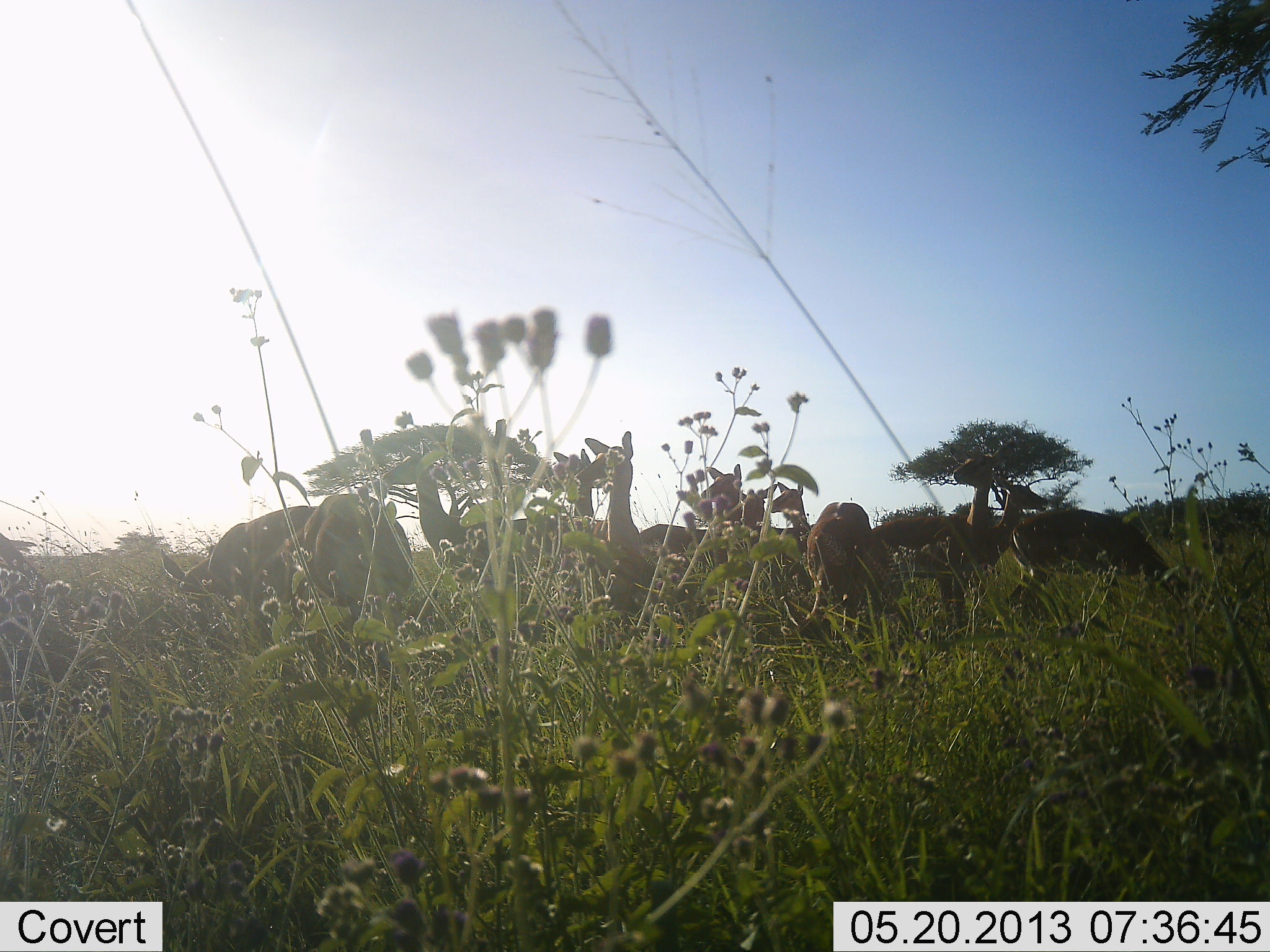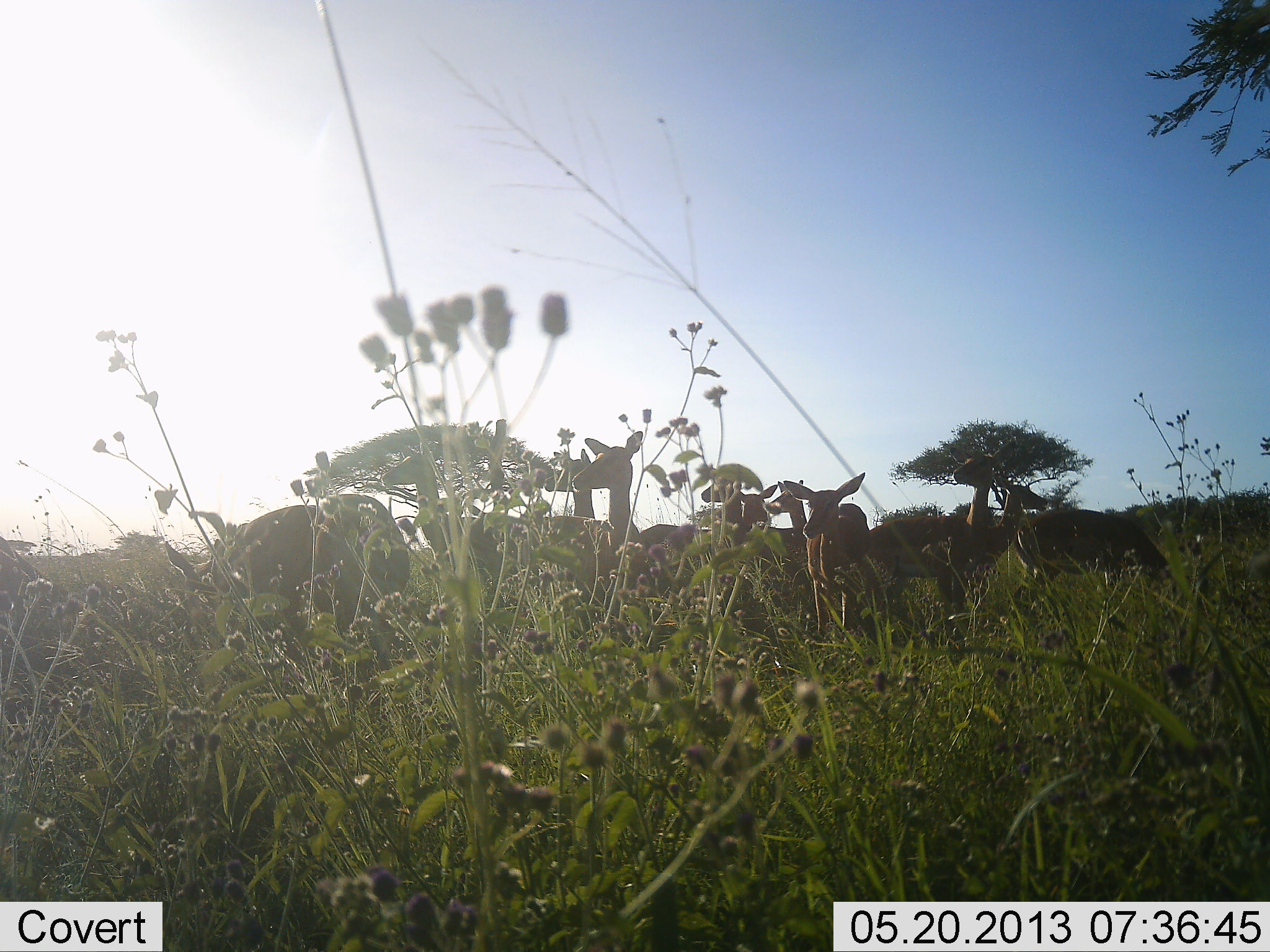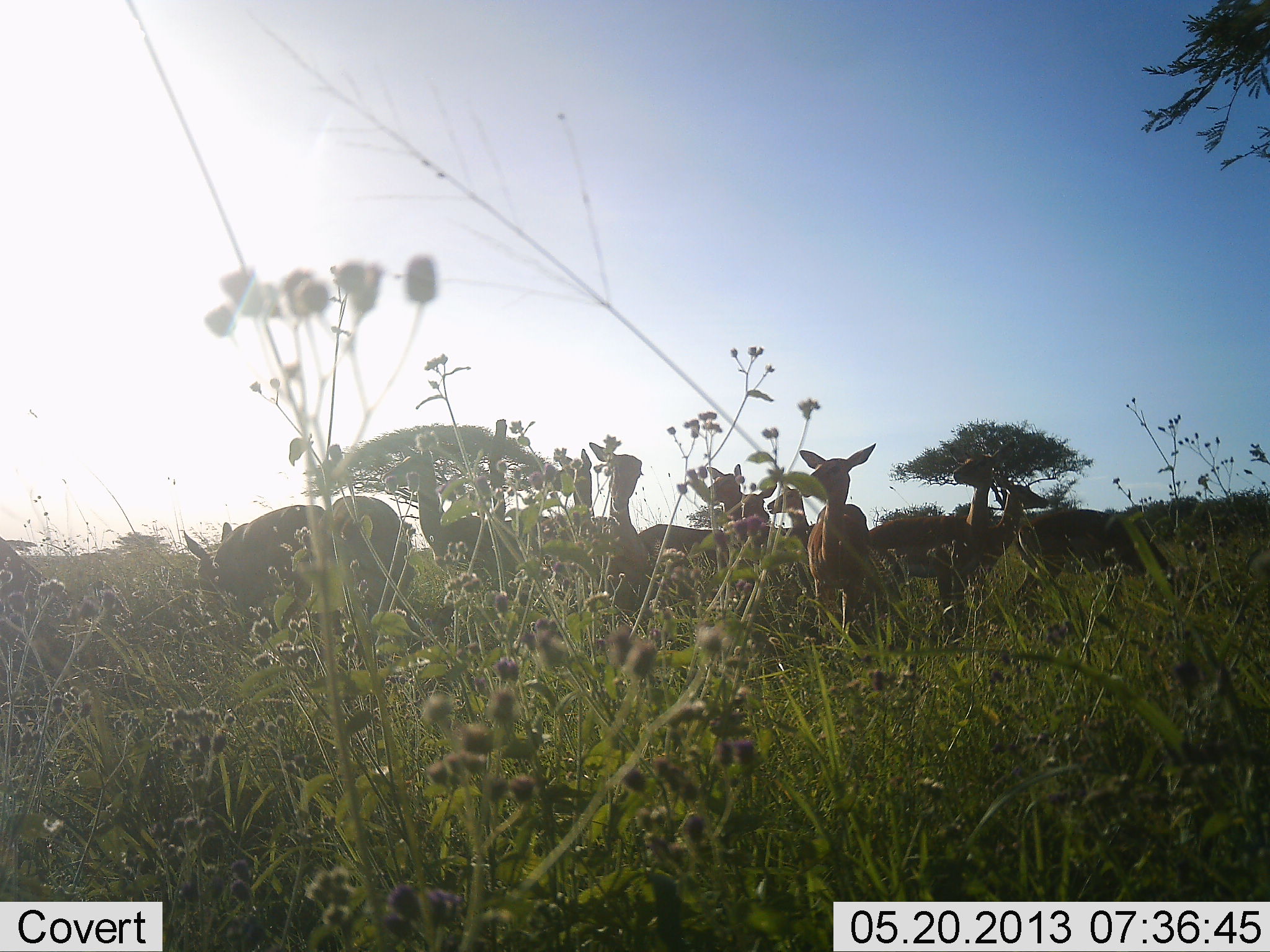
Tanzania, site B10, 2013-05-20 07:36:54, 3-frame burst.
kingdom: Animalia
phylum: Chordata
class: Mammalia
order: Artiodactyla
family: Bovidae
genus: Aepyceros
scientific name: Aepyceros melampus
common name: impala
Impala (Aepyceros melampus), count 10. Behavior (volunteer vote fractions): standing 90%, resting 0%, moving 0%, interacting 10%. Young present (vote fraction): 0%. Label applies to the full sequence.